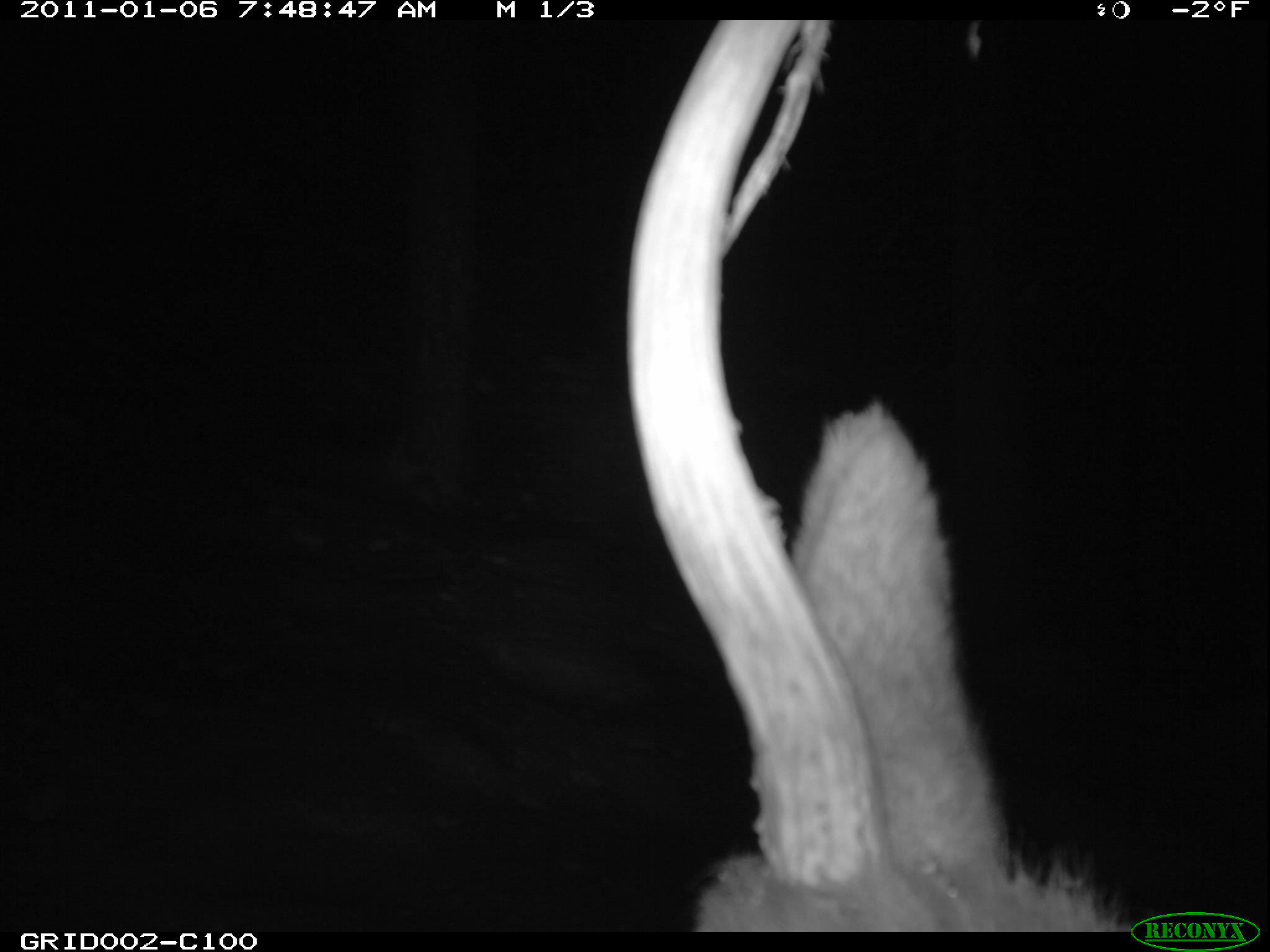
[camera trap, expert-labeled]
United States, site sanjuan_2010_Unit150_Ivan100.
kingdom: Animalia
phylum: Chordata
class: Mammalia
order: Artiodactyla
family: Cervidae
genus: Cervus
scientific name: Cervus elaphus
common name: red deer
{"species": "Cervus elaphus (red deer)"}